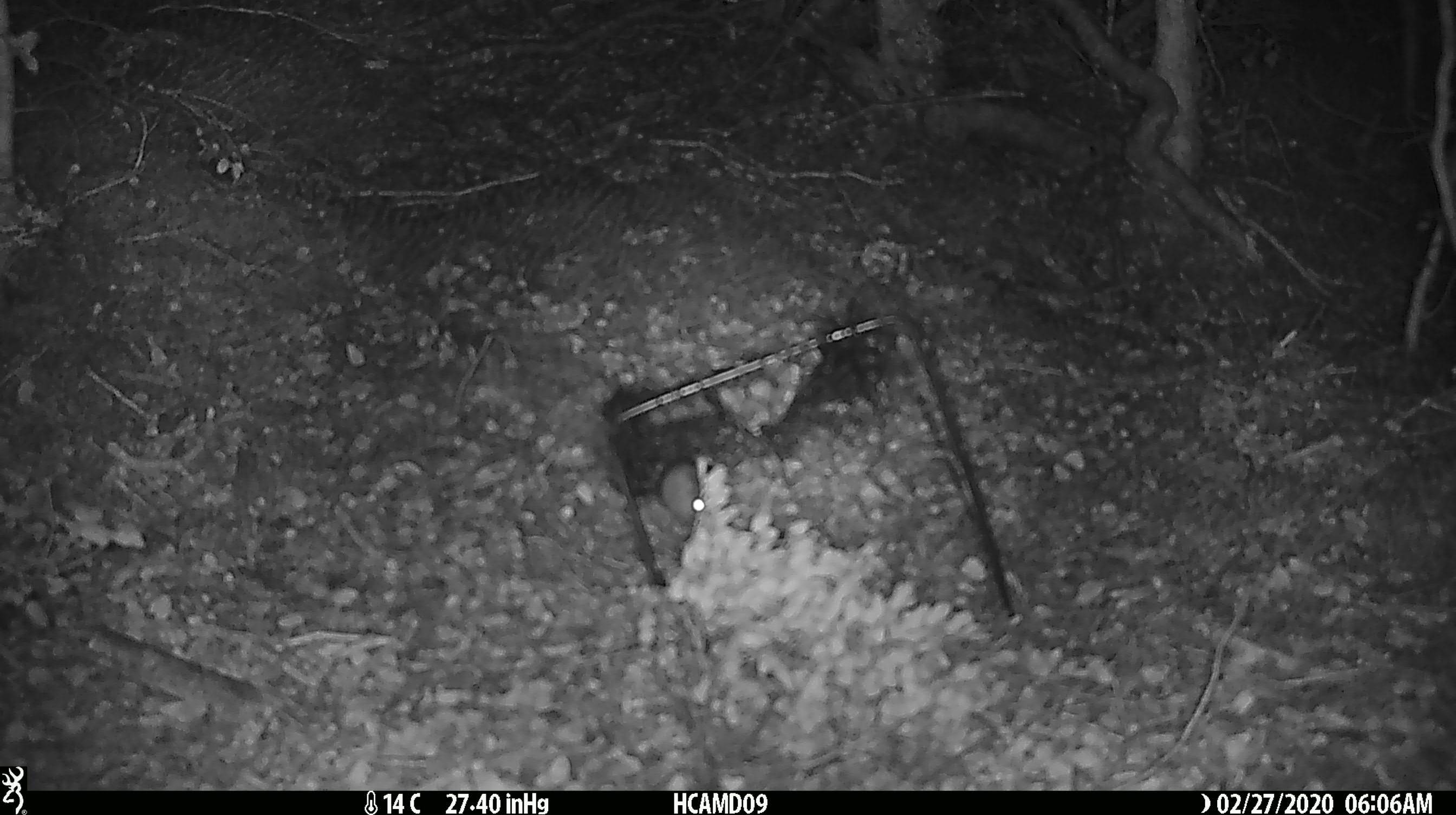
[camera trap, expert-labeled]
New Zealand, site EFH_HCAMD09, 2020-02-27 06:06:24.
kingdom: Animalia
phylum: Chordata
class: Mammalia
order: Rodentia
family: Muridae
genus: Mus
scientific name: Mus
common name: mouse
Mouse (Mus).